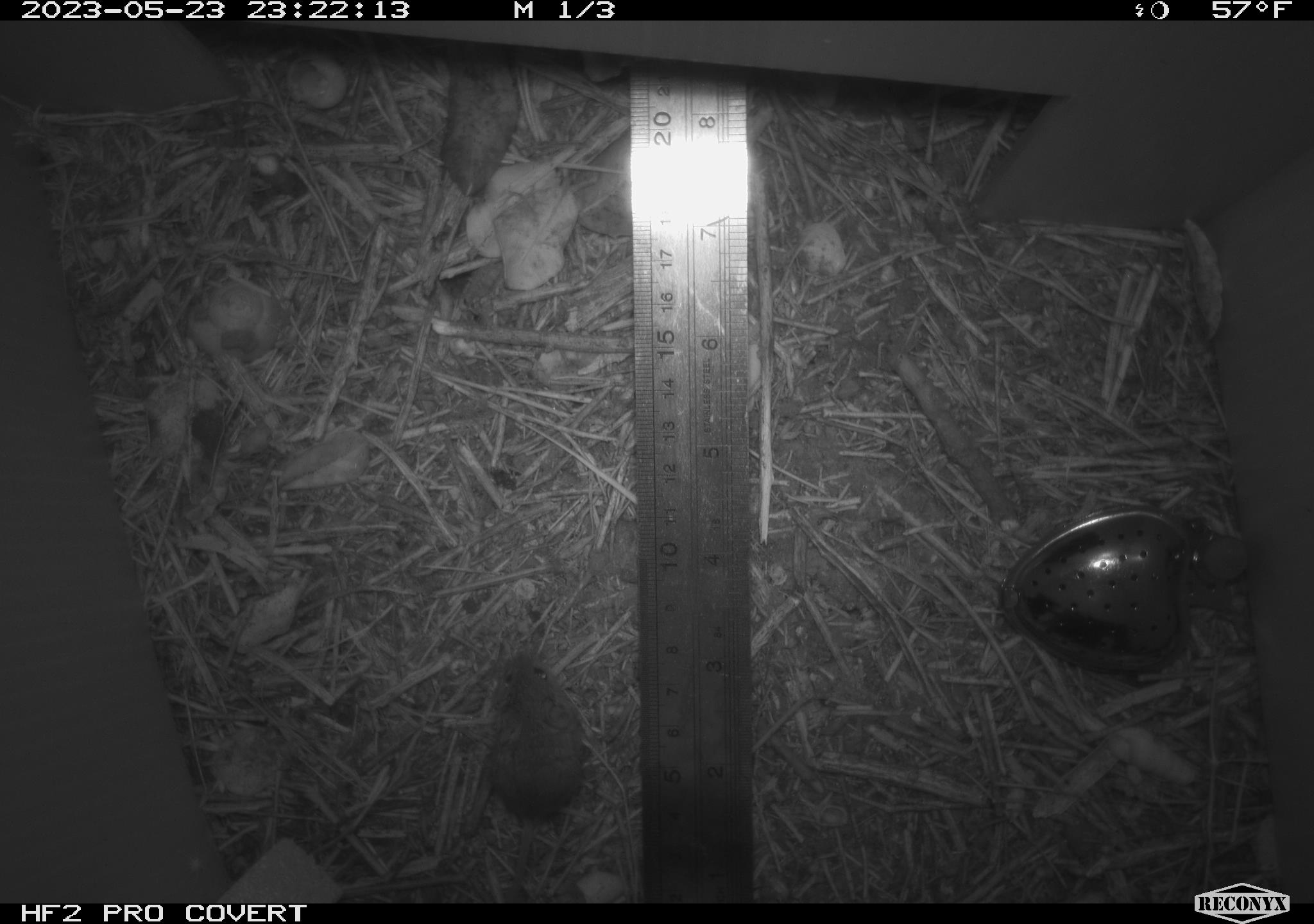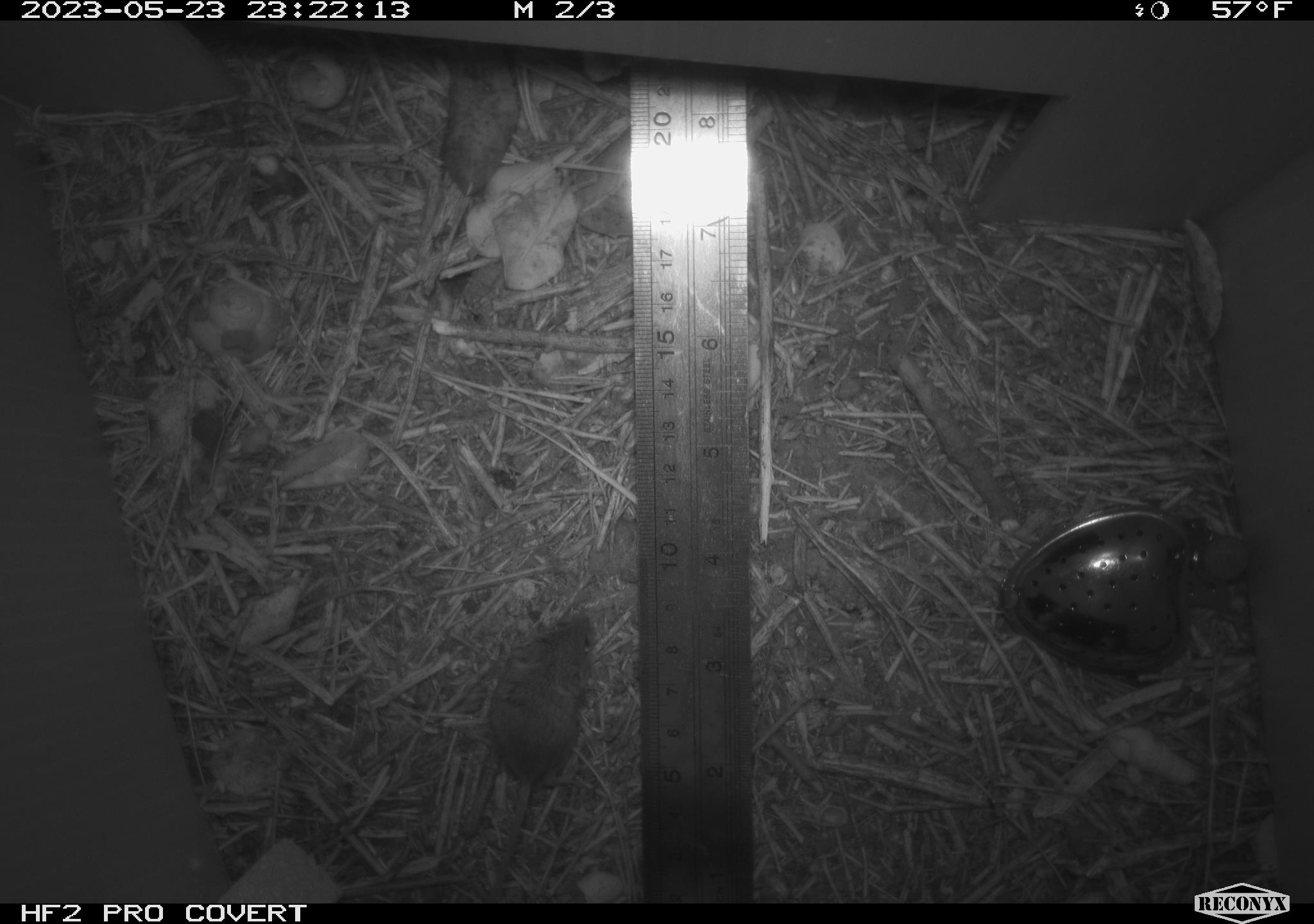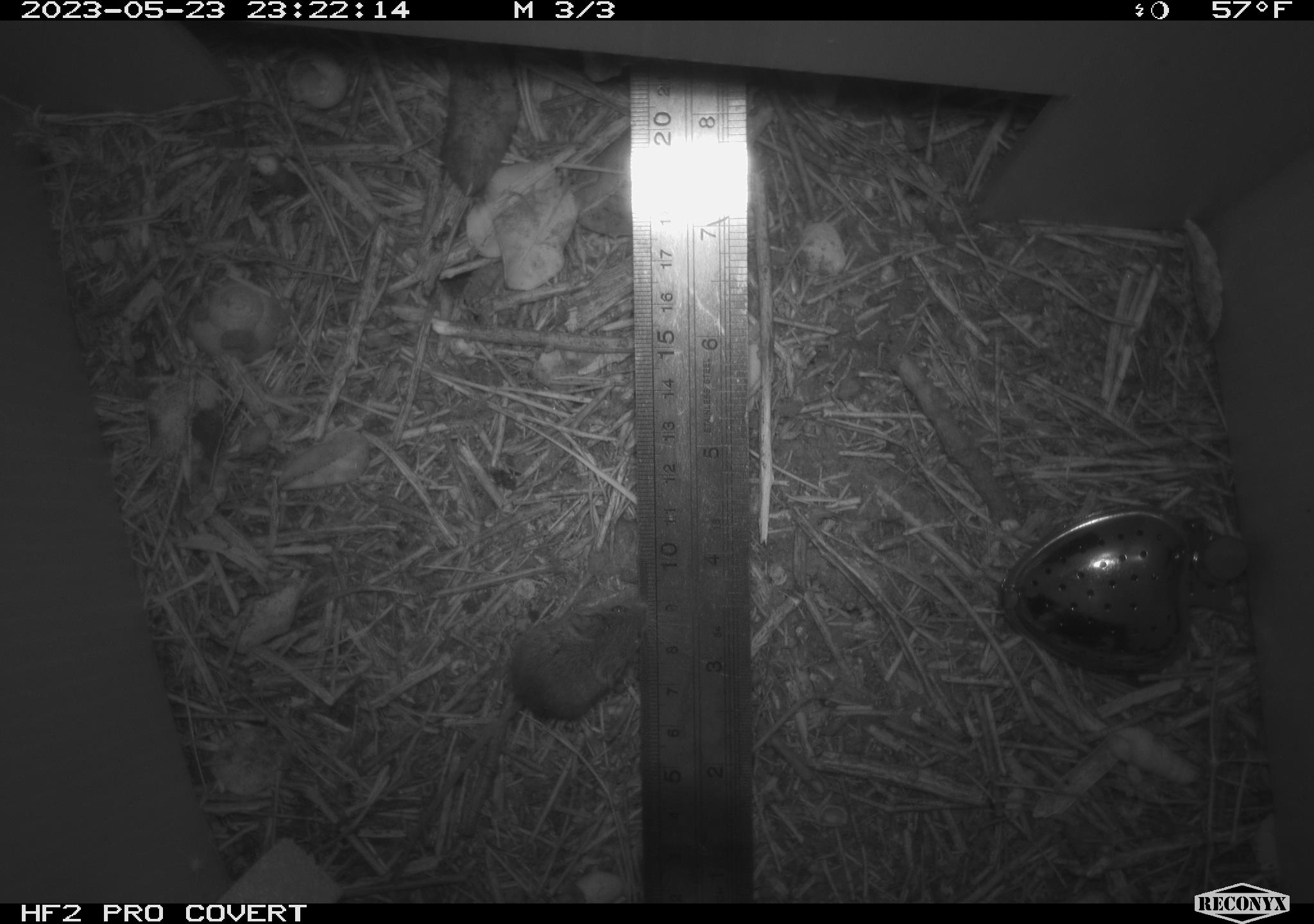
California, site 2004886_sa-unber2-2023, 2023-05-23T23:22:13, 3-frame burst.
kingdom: Animalia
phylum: Chordata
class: Mammalia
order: Rodentia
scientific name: Rodentia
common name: mouse species